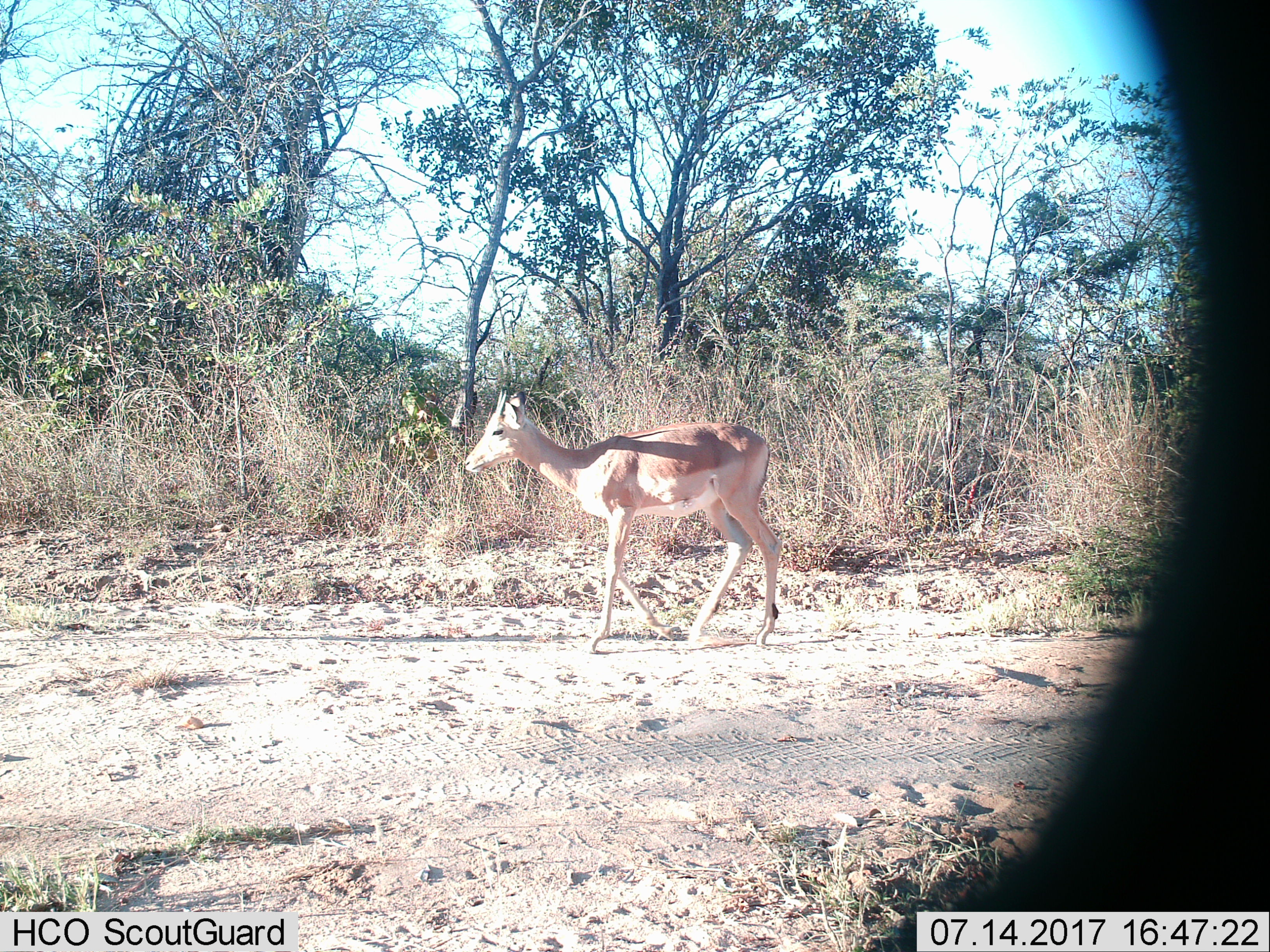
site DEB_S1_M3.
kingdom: Animalia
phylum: Chordata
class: Mammalia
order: Artiodactyla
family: Bovidae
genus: Aepyceros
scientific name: Aepyceros melampus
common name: impala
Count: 1.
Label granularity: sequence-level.